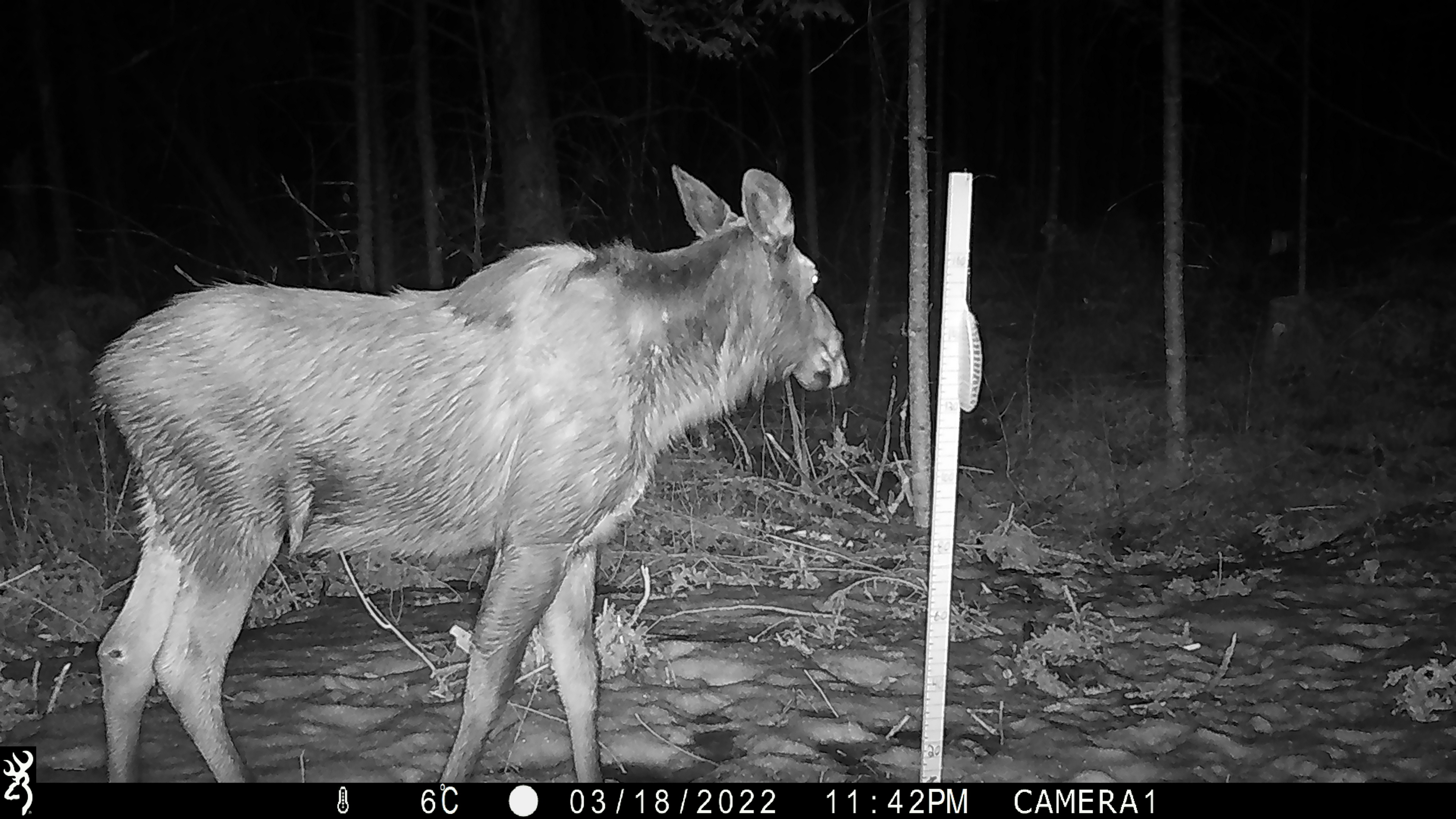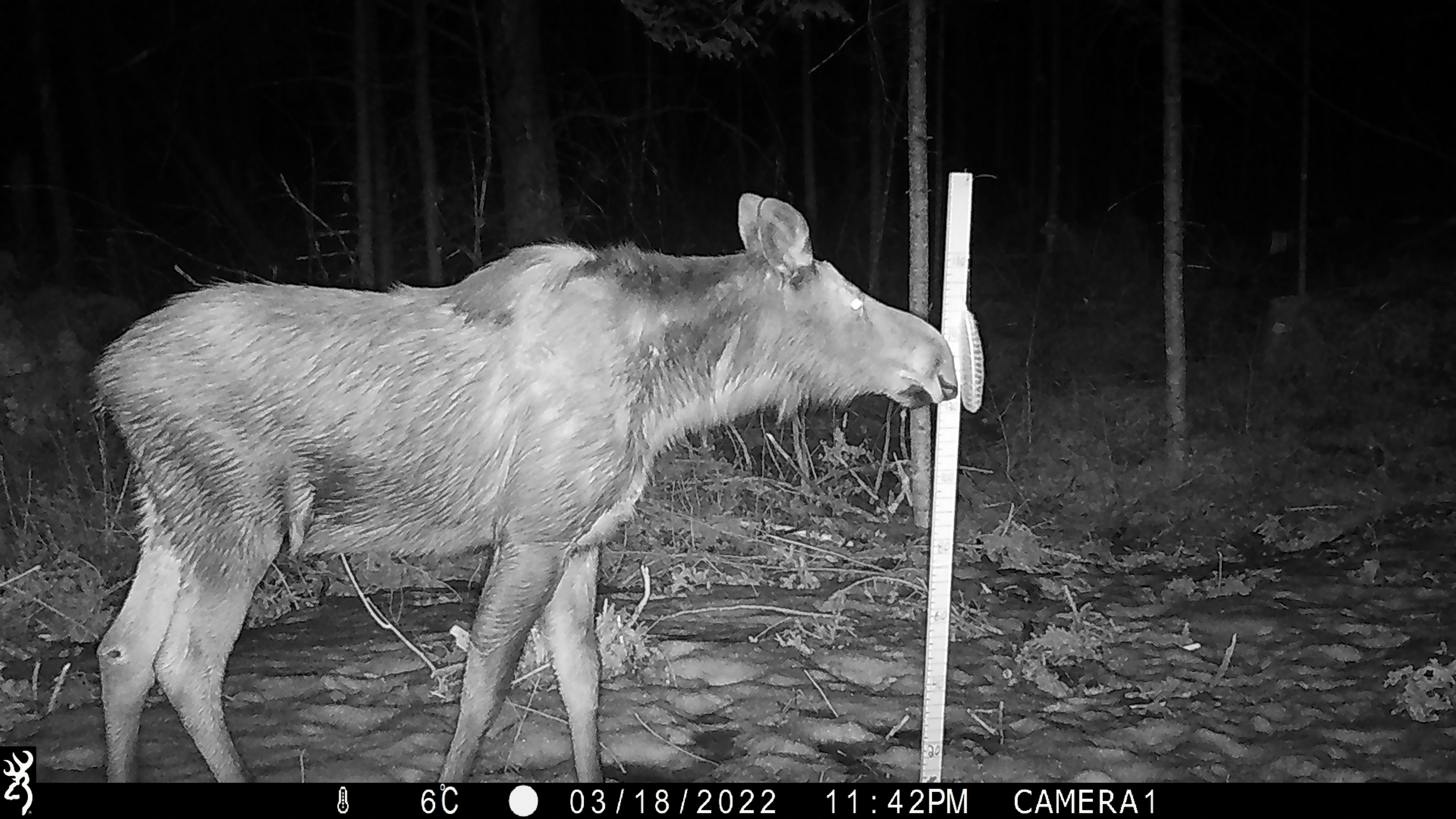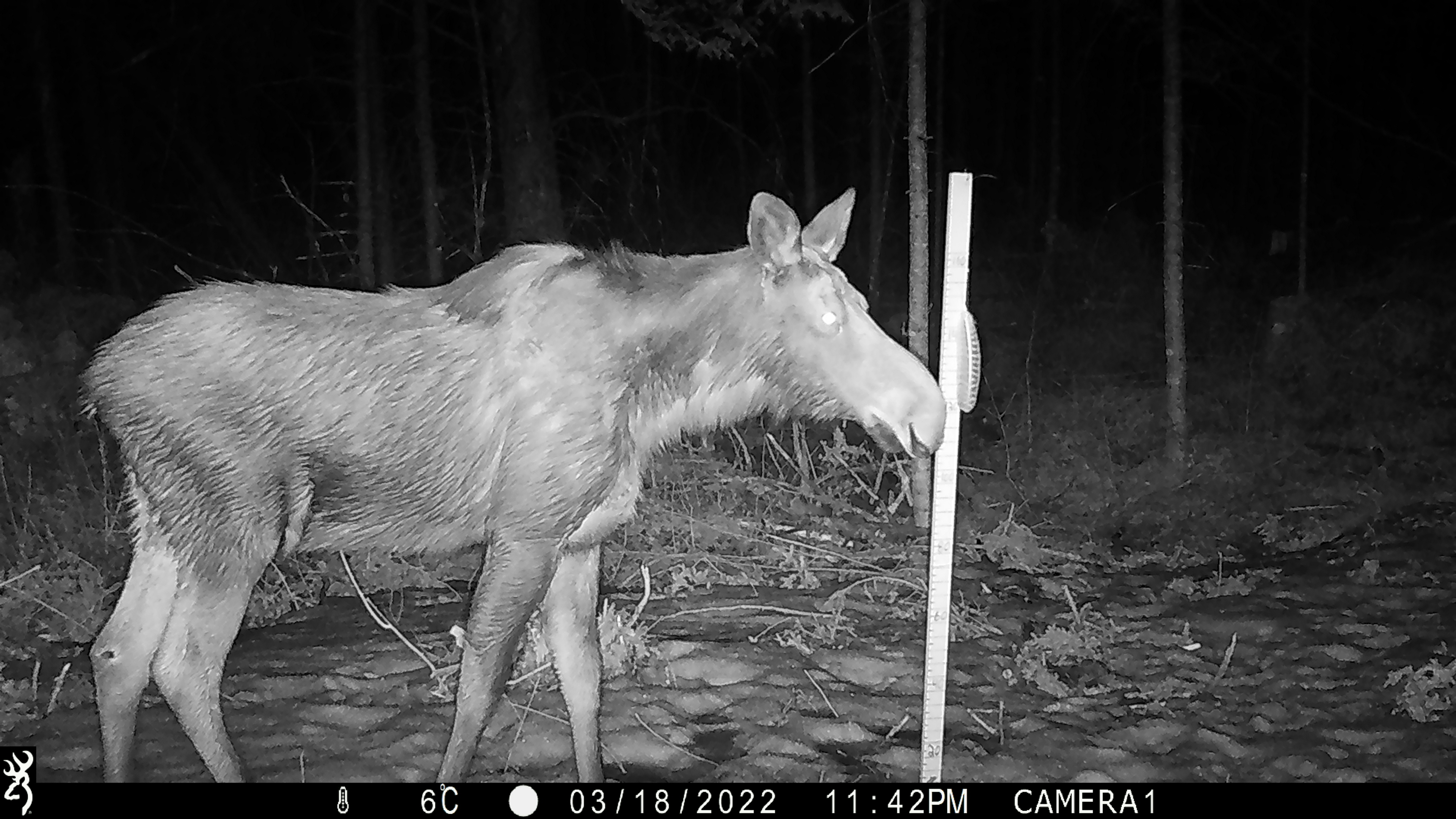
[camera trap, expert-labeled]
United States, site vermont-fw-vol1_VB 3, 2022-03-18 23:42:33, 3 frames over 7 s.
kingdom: Animalia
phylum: Chordata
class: Mammalia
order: Artiodactyla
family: Cervidae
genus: Alces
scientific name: Alces alces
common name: moose